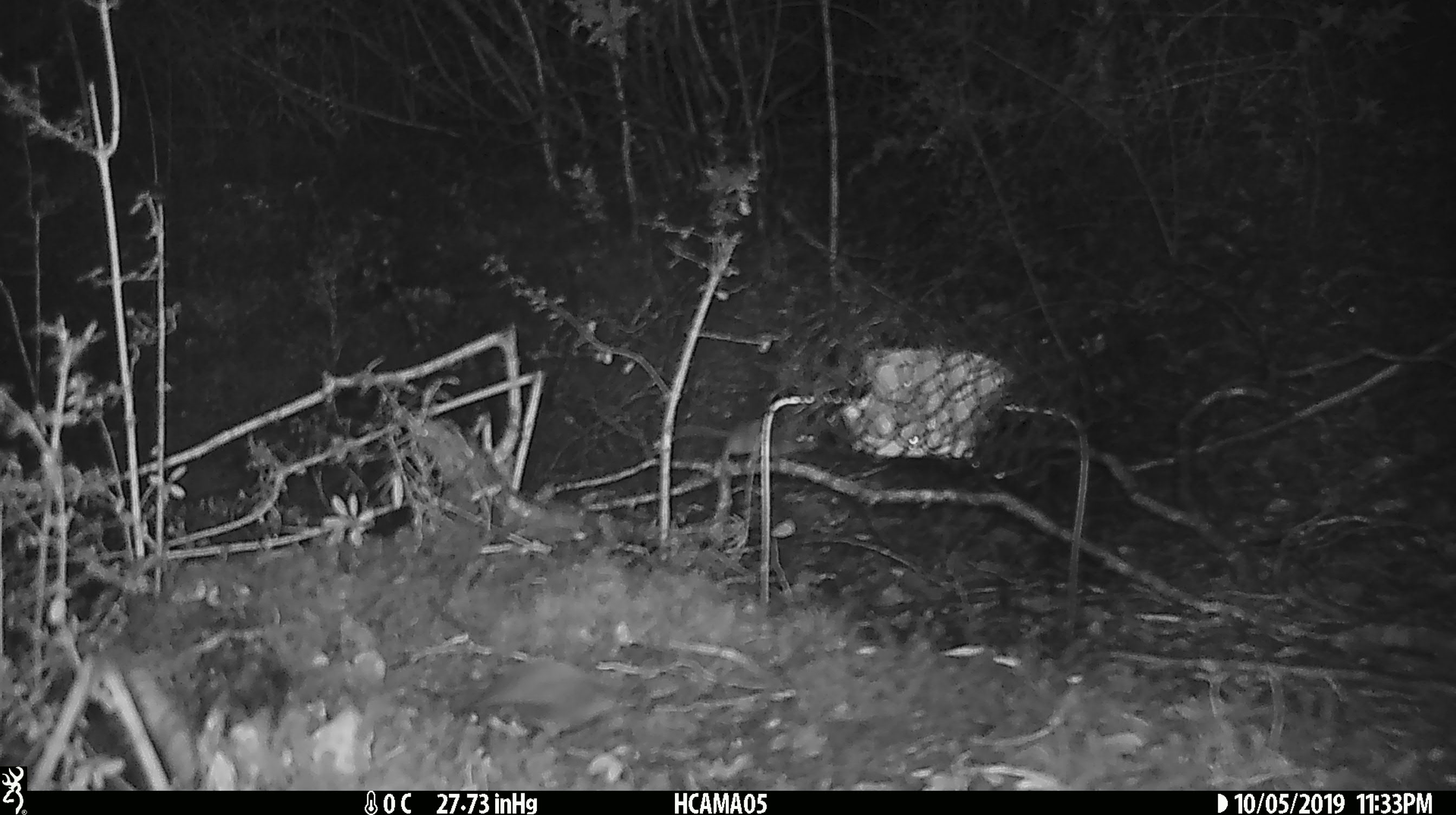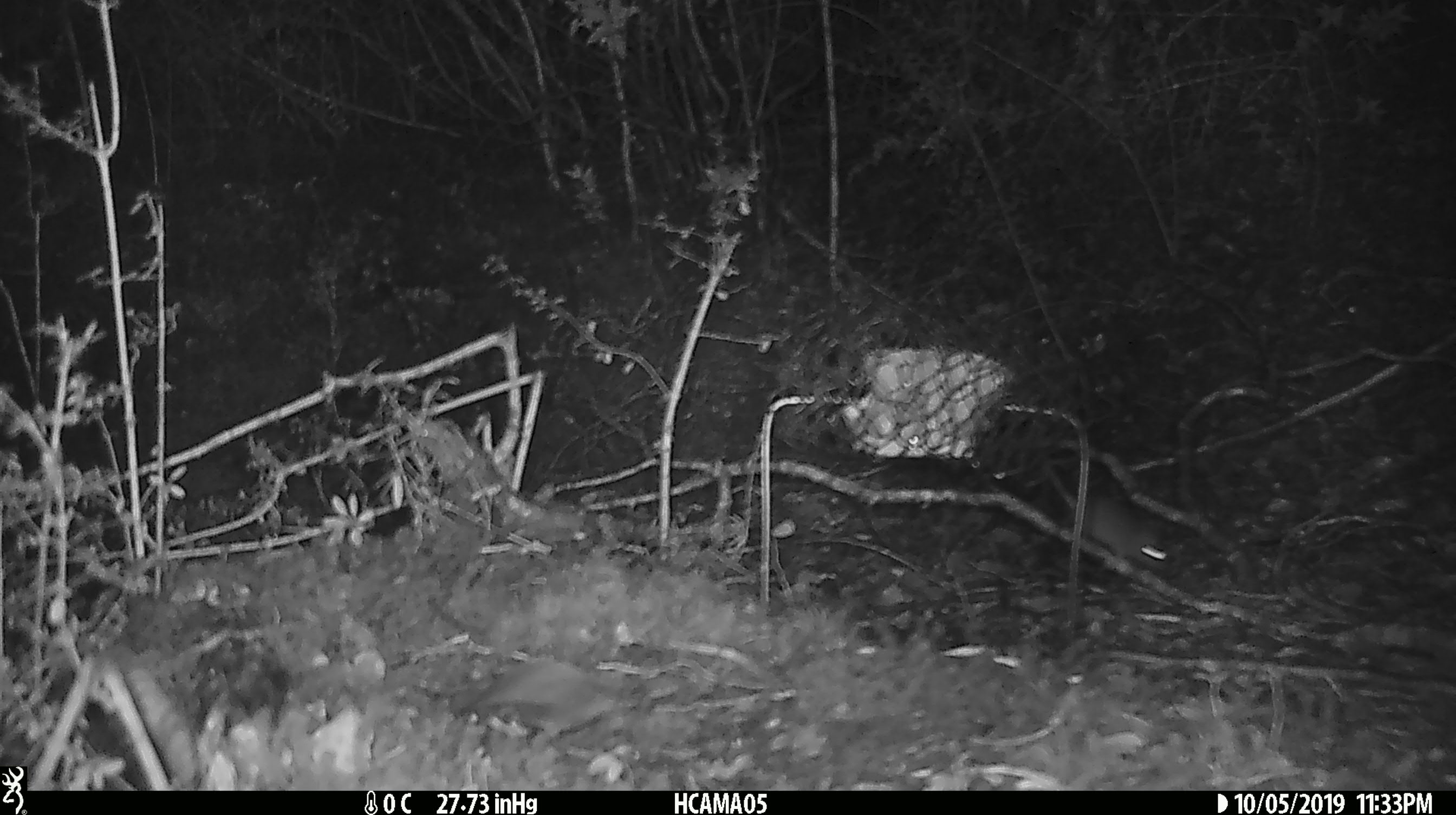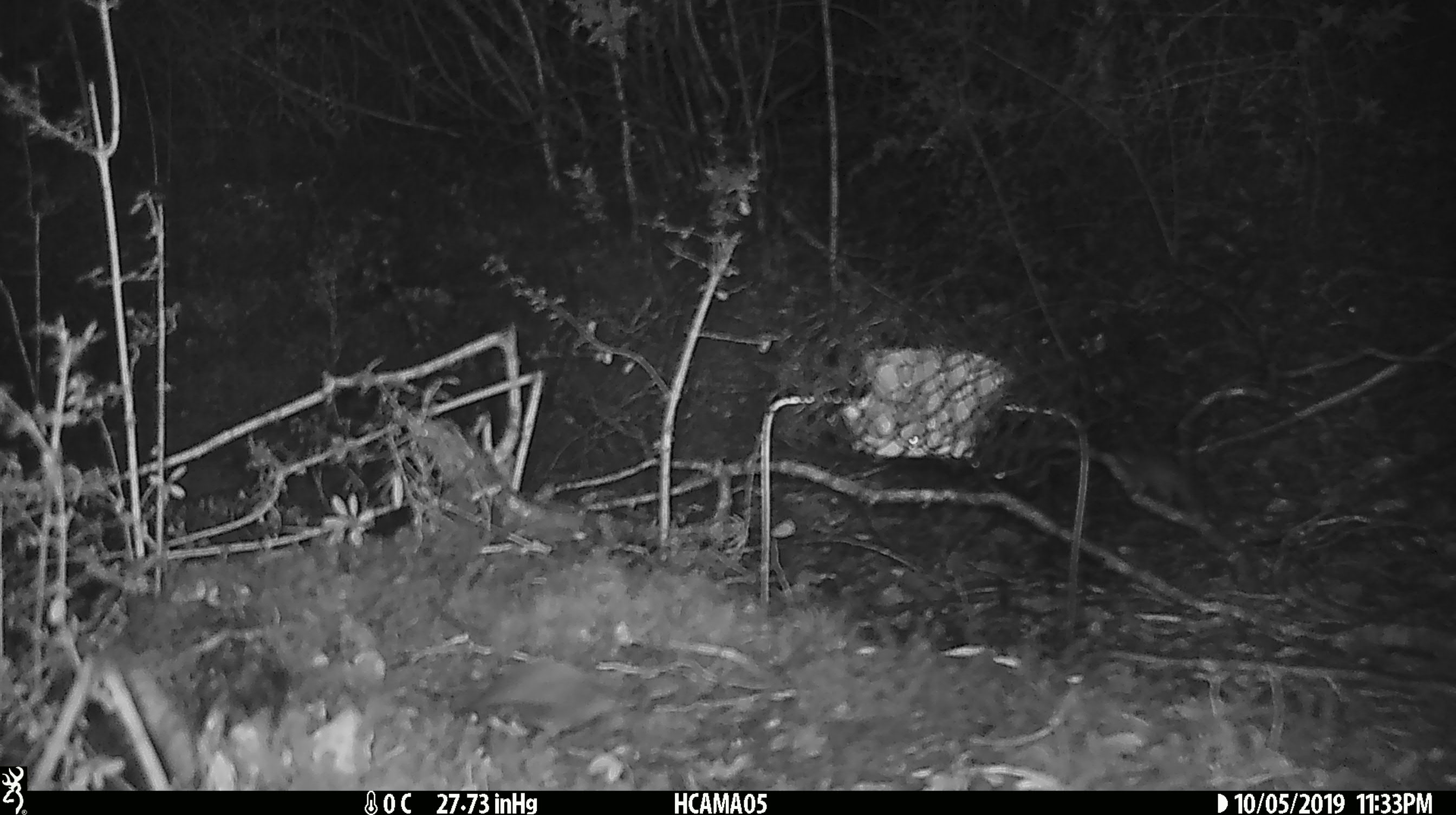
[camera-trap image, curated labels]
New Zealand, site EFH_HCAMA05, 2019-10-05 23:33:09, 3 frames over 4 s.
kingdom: Animalia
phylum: Chordata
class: Mammalia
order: Rodentia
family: Muridae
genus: Mus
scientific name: Mus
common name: mouse